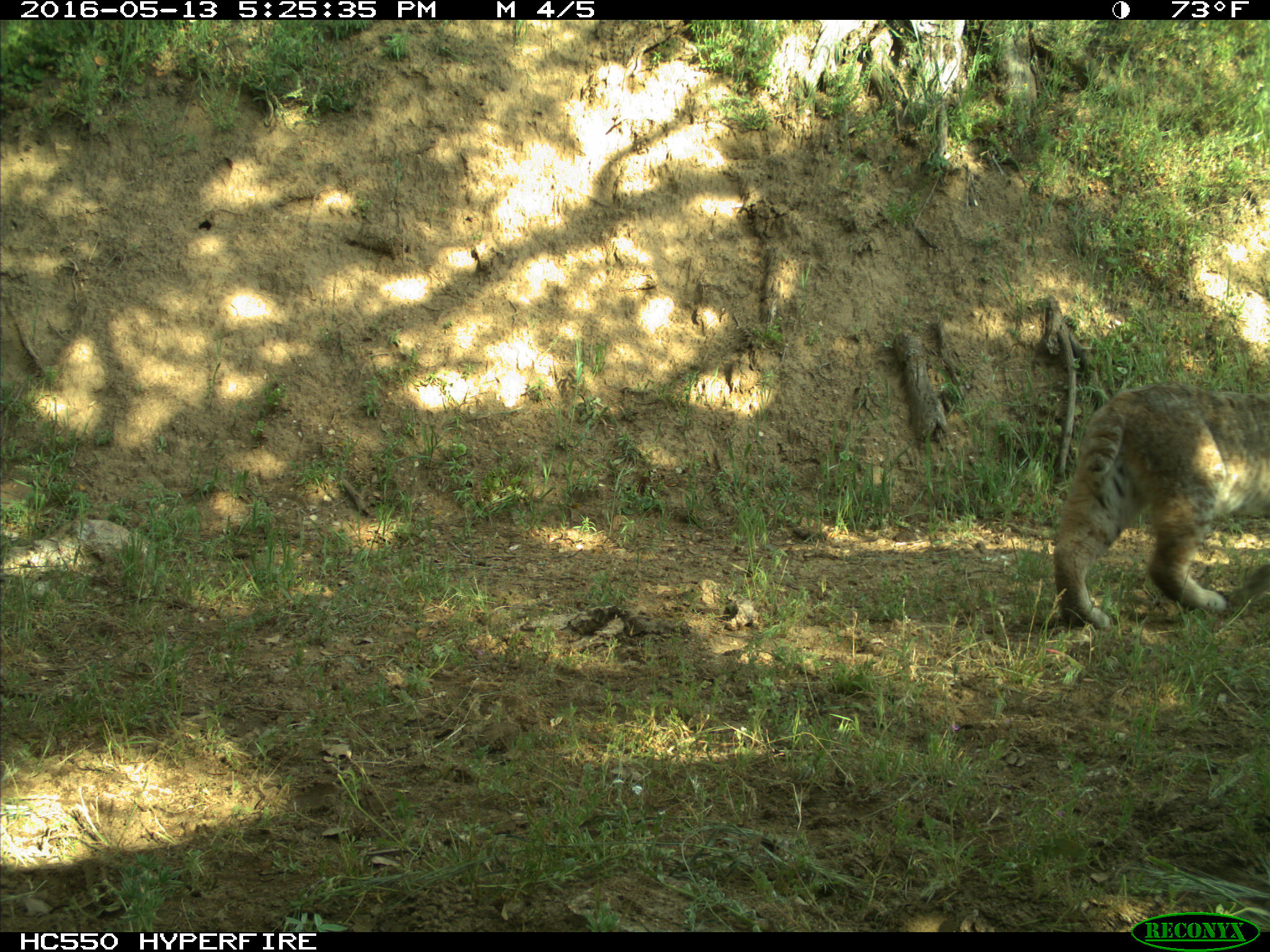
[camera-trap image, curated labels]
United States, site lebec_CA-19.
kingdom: Animalia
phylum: Chordata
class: Mammalia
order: Carnivora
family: Felidae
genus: Lynx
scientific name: Lynx rufus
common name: bobcat